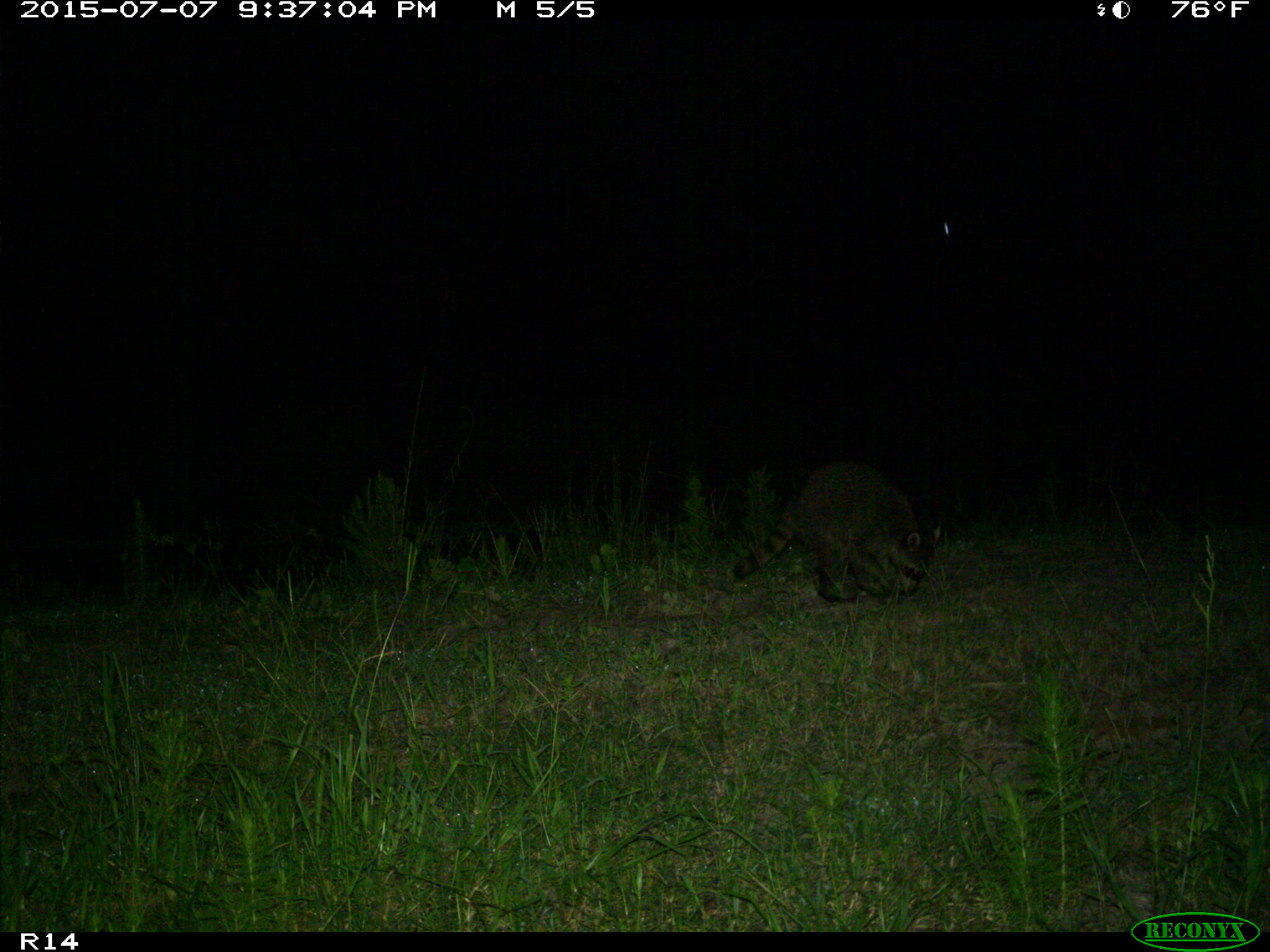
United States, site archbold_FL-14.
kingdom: Animalia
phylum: Chordata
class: Mammalia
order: Carnivora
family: Procyonidae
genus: Procyon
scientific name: Procyon lotor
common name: common raccoon